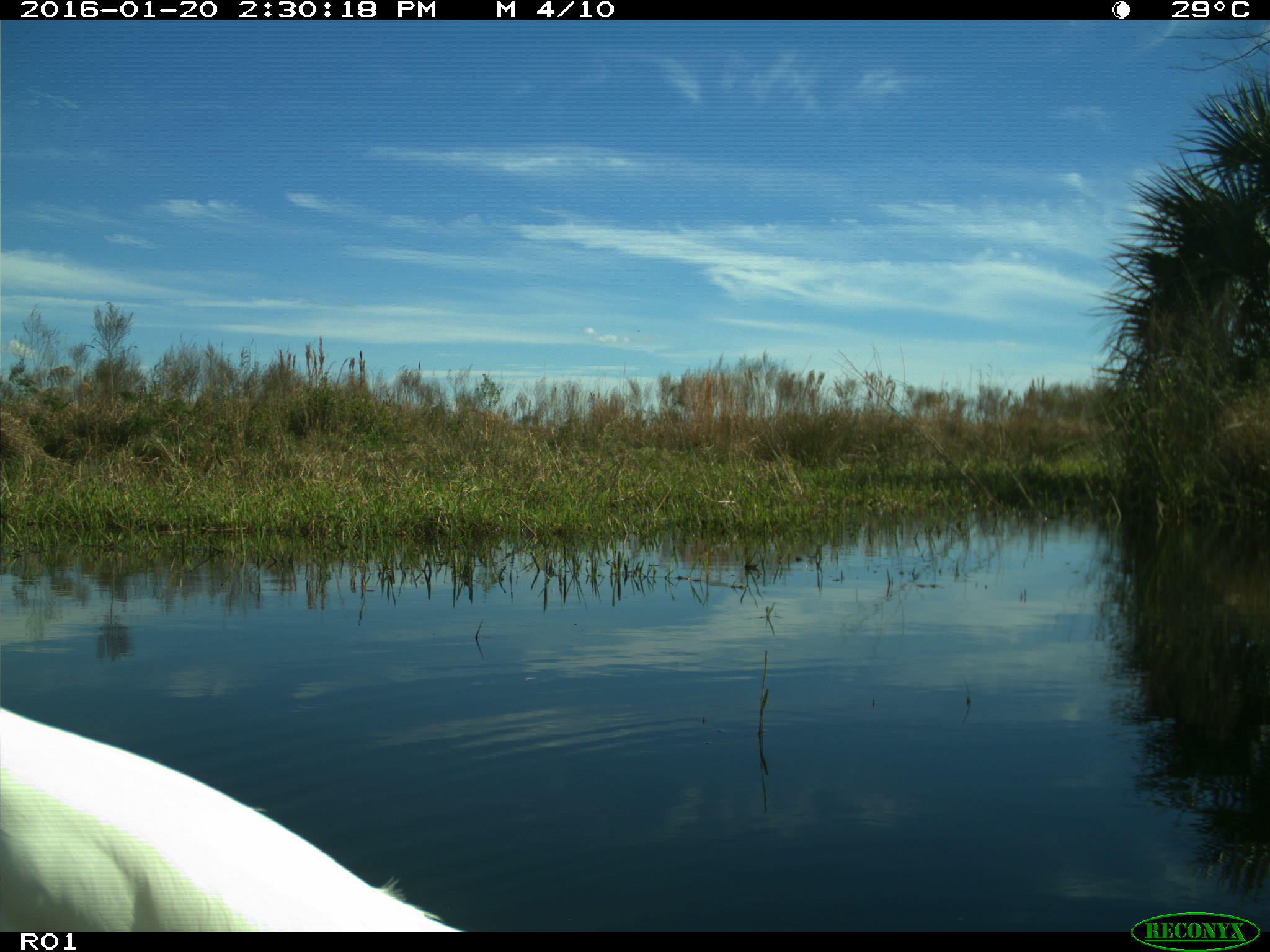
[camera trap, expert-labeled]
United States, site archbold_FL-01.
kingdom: Animalia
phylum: Chordata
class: Aves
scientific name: Aves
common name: birds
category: unidentified bird